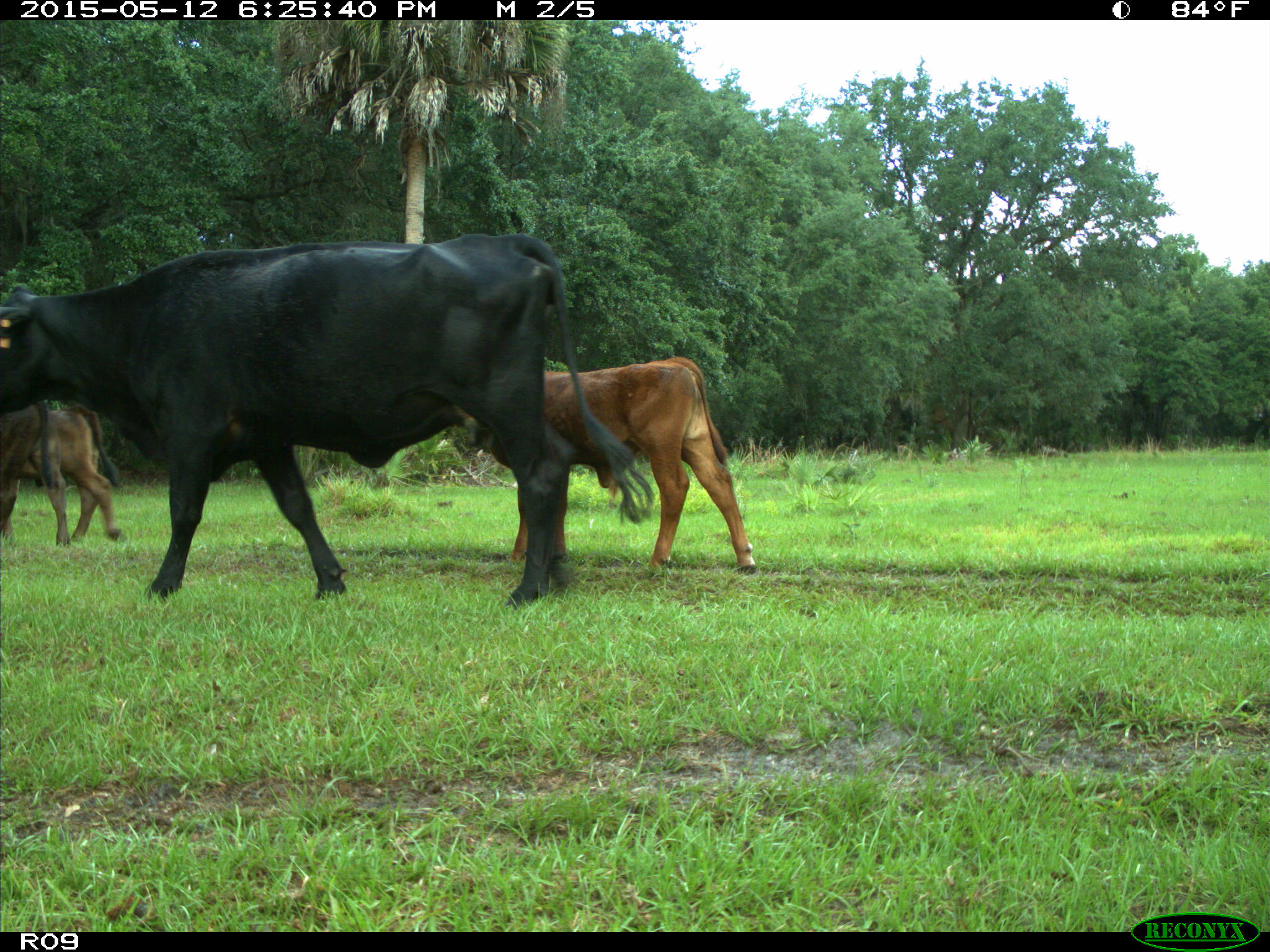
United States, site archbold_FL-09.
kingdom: Animalia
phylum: Chordata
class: Mammalia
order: Artiodactyla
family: Bovidae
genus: Bos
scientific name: Bos taurus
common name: domestic cow